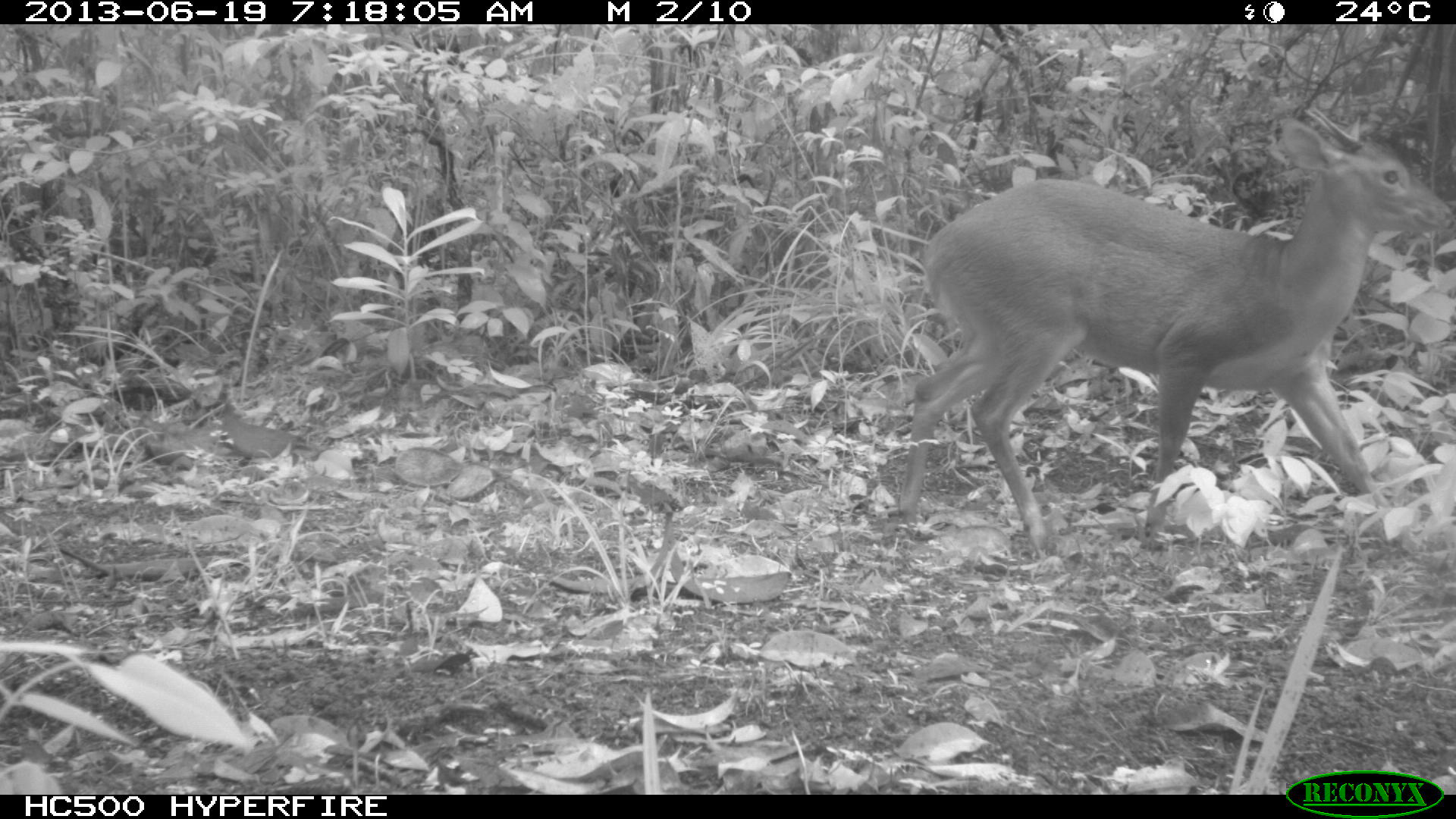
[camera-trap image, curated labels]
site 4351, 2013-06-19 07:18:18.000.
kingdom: Animalia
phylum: Chordata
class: Mammalia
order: Artiodactyla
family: Cervidae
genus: Mazama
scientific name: Mazama temama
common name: central american red brocket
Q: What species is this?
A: Mazama temama (central american red brocket).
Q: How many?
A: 1.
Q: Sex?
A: Male.